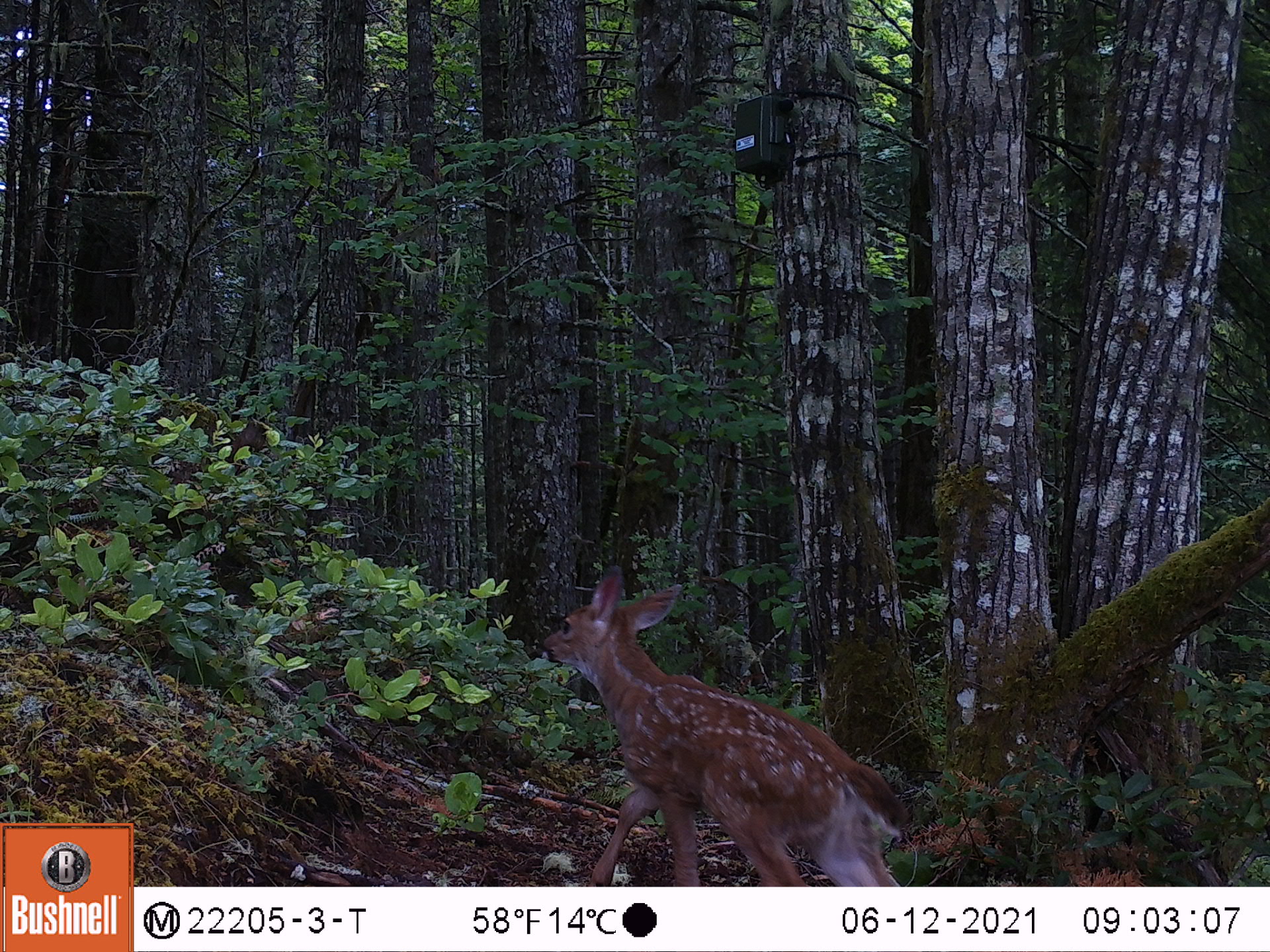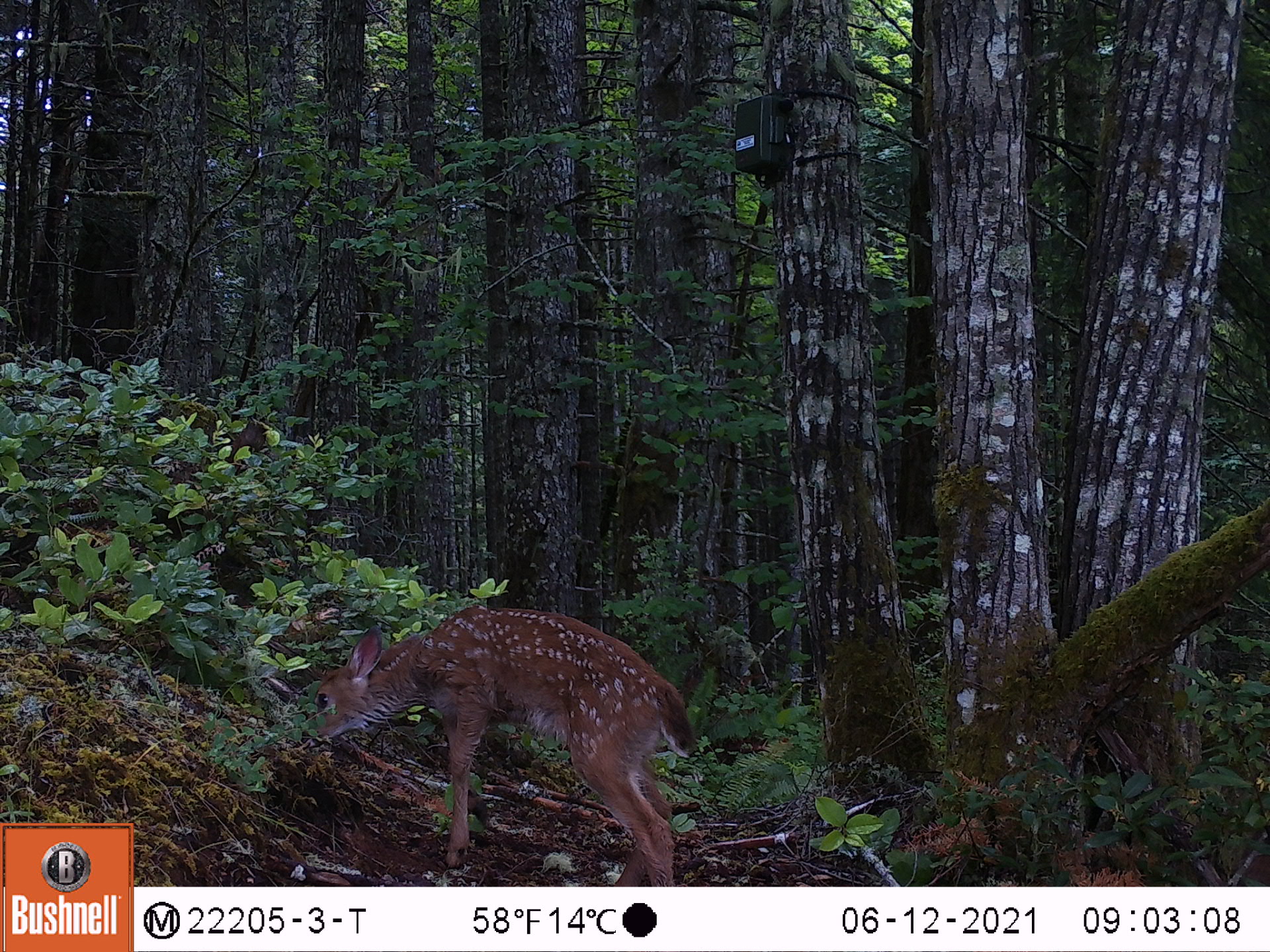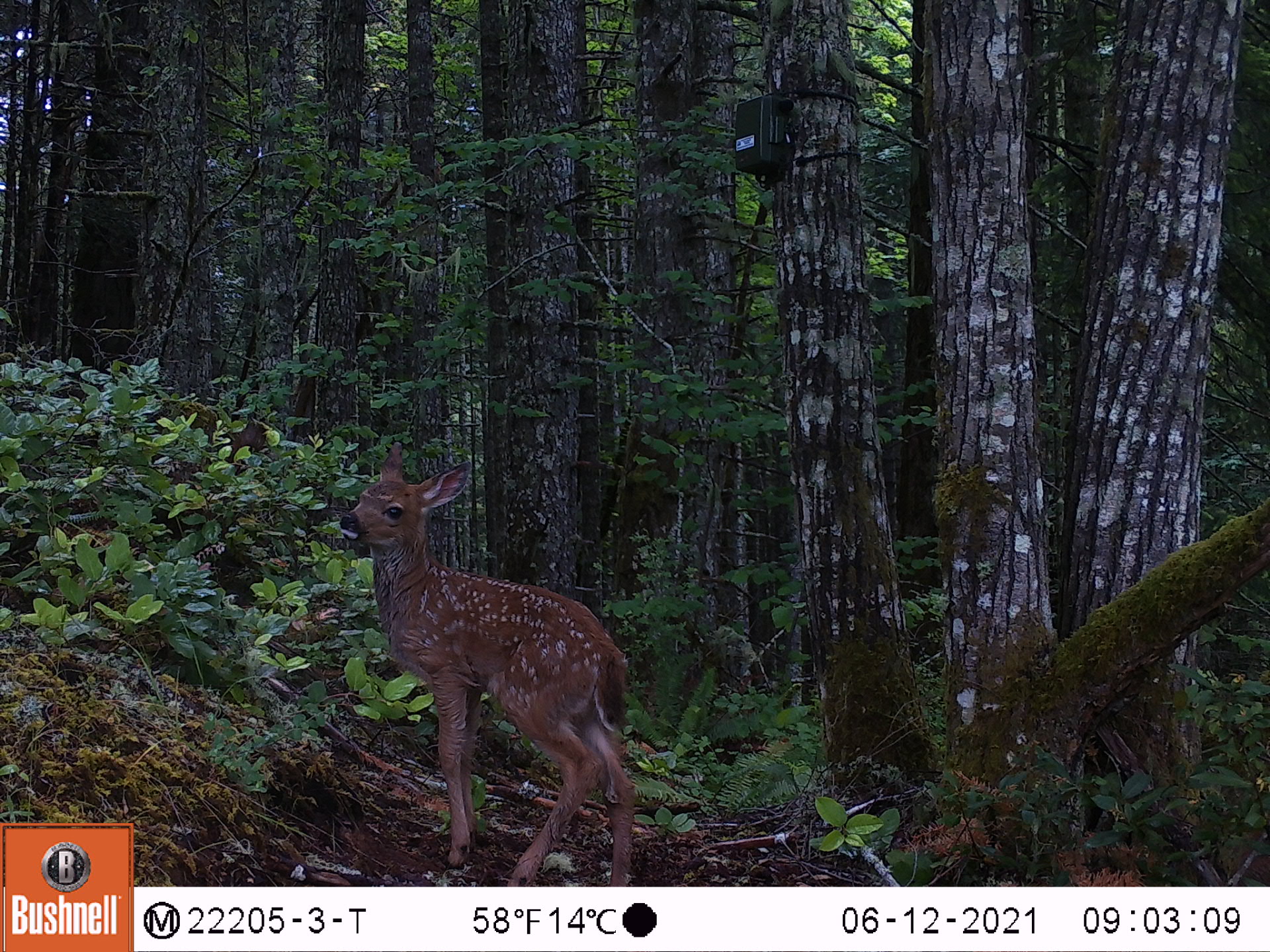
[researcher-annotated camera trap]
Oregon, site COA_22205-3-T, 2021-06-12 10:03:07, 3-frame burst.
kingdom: Animalia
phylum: Chordata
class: Mammalia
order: Artiodactyla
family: Cervidae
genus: Odocoileus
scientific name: Odocoileus hemionus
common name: black-tailed deer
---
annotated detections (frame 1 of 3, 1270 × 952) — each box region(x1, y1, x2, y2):
black-tailed deer: region(517, 554, 937, 885)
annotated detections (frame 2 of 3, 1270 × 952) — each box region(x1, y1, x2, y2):
black-tailed deer: region(272, 582, 744, 885)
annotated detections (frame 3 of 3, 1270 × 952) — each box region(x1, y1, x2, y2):
black-tailed deer: region(308, 429, 690, 885)